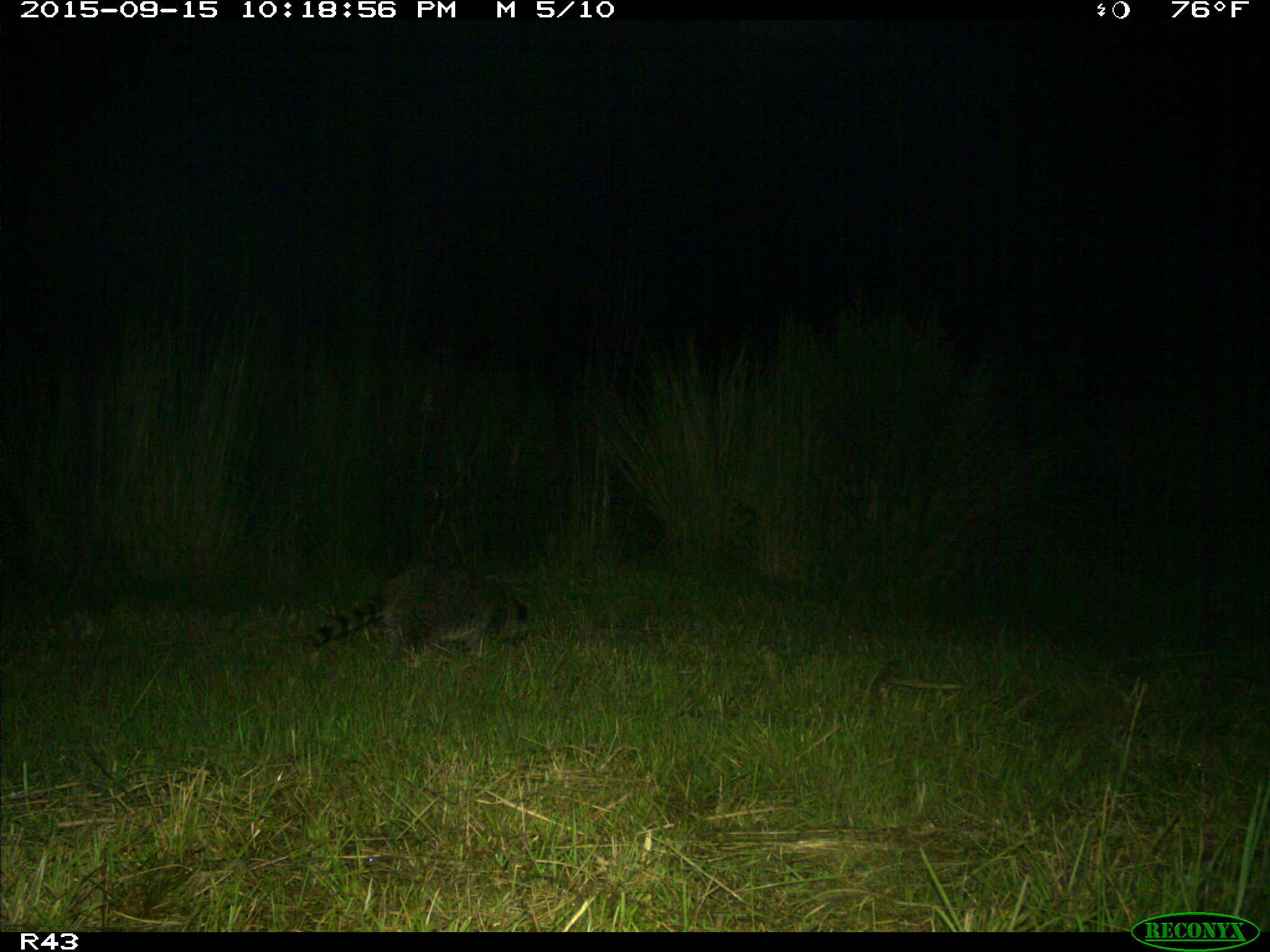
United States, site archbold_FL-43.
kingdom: Animalia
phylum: Chordata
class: Mammalia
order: Carnivora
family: Procyonidae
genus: Procyon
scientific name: Procyon lotor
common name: common raccoon